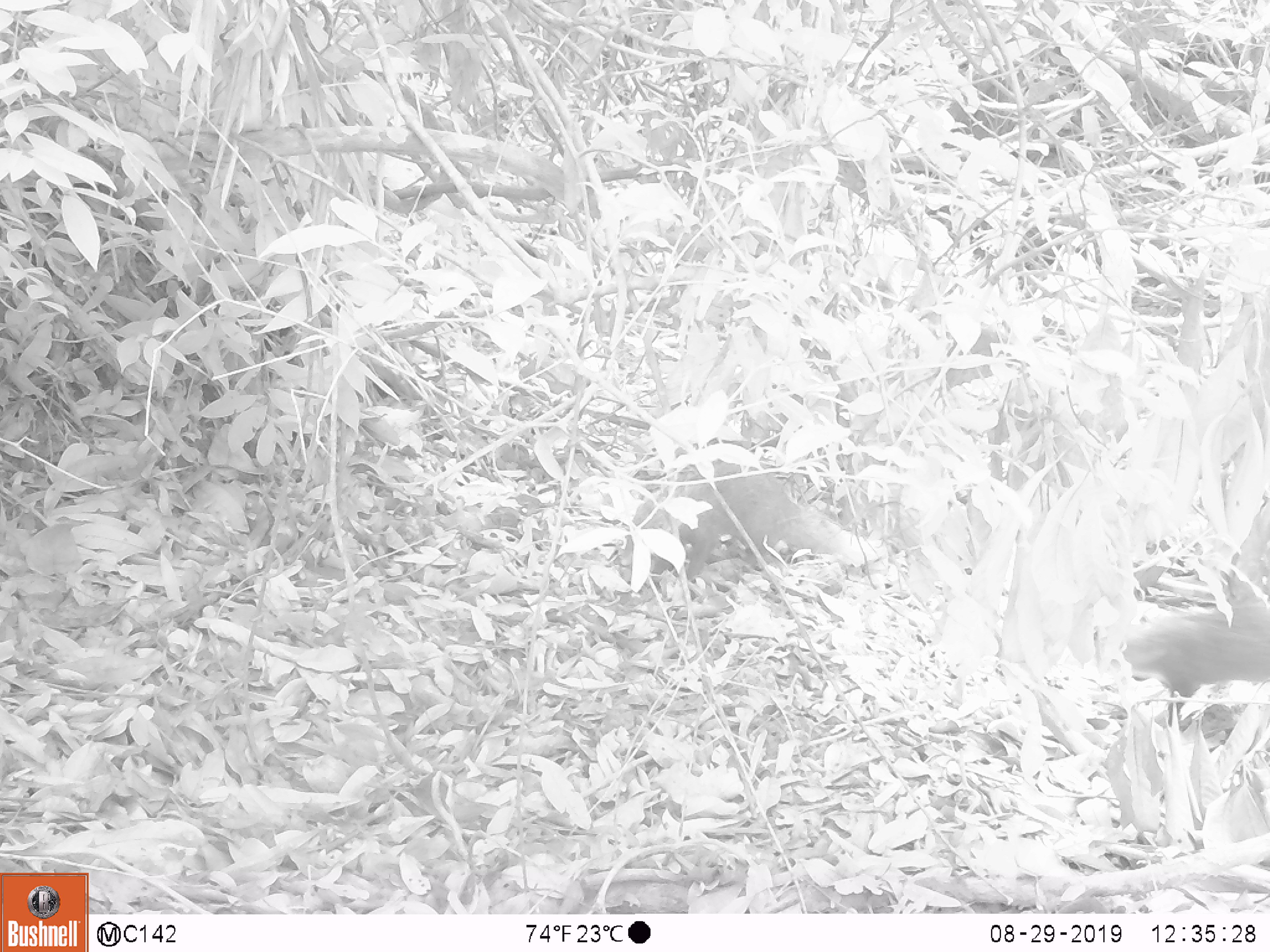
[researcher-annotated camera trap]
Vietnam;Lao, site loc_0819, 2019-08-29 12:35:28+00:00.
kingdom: Animalia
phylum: Chordata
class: Mammalia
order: Carnivora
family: Herpestidae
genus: Urva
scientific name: Urva urva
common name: crab-eating mongoose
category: crab eating mongoose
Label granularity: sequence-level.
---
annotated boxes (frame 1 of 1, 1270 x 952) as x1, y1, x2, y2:
crab eating mongoose: 617, 450, 866, 581; 1111, 604, 1270, 734